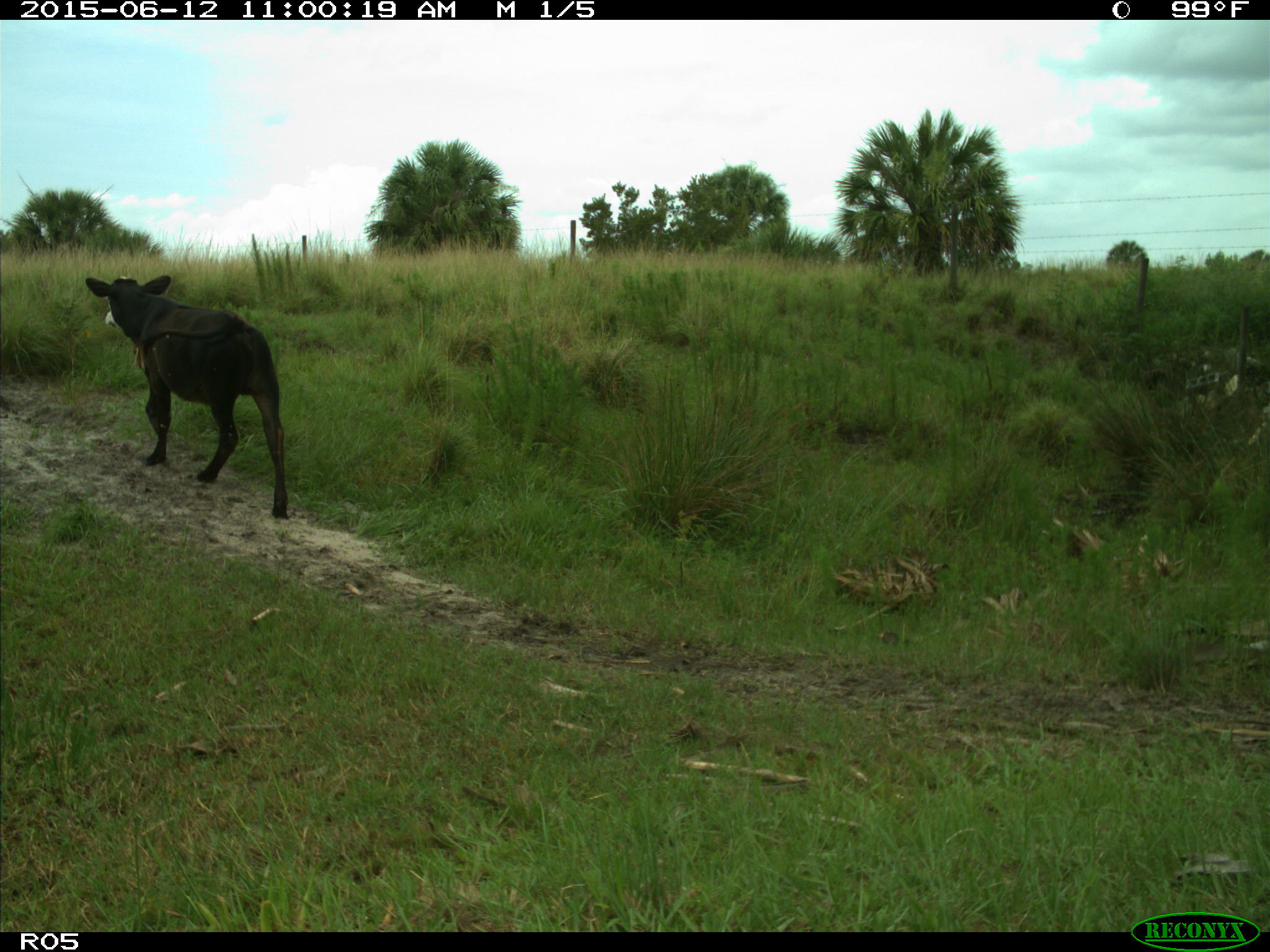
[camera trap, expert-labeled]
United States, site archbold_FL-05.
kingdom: Animalia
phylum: Chordata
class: Mammalia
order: Artiodactyla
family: Bovidae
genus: Bos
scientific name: Bos taurus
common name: domestic cow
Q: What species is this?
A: Bos taurus (domestic cow).